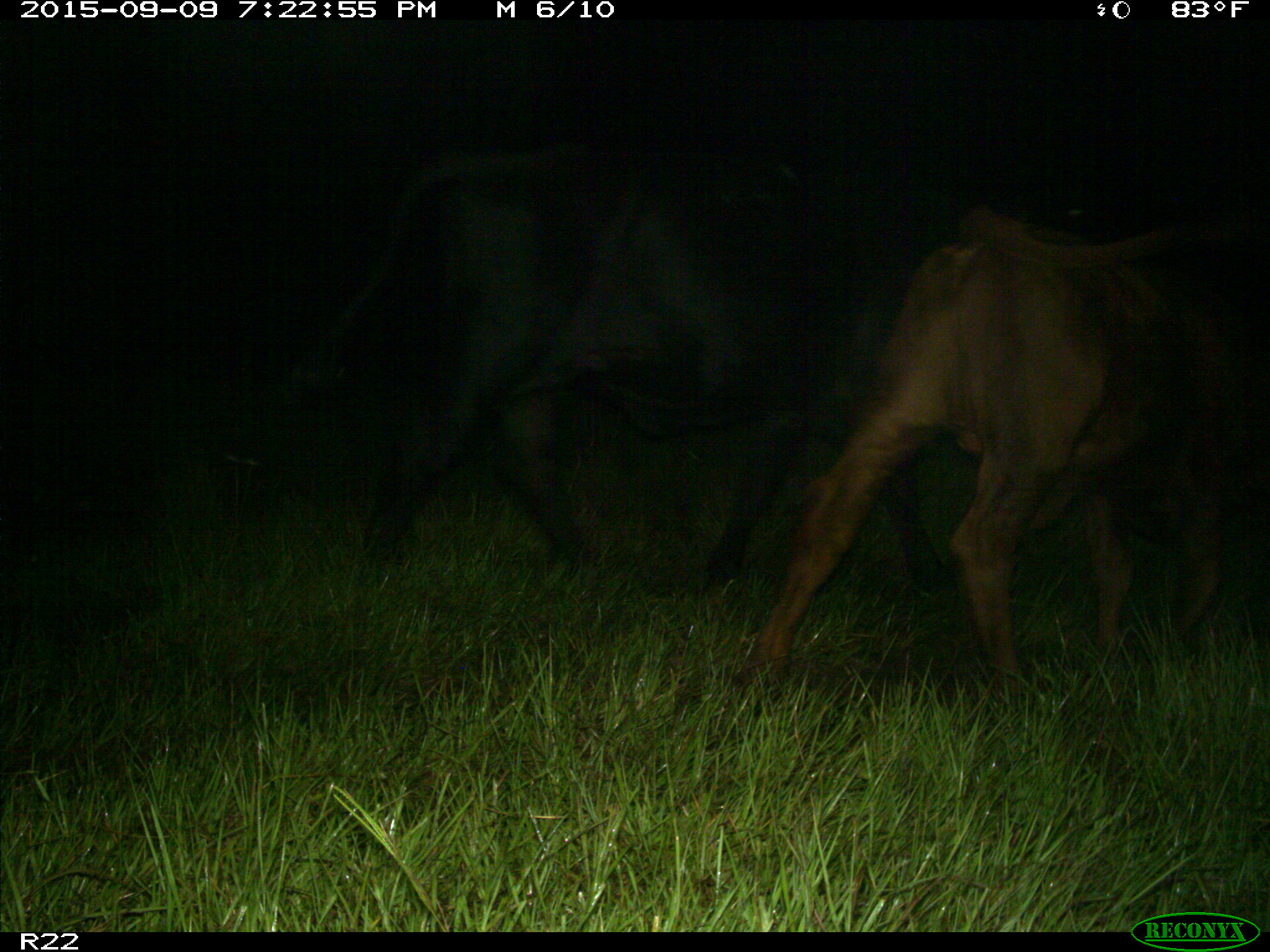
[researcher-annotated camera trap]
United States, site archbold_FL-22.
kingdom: Animalia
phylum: Chordata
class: Mammalia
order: Artiodactyla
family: Bovidae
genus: Bos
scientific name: Bos taurus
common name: domestic cow